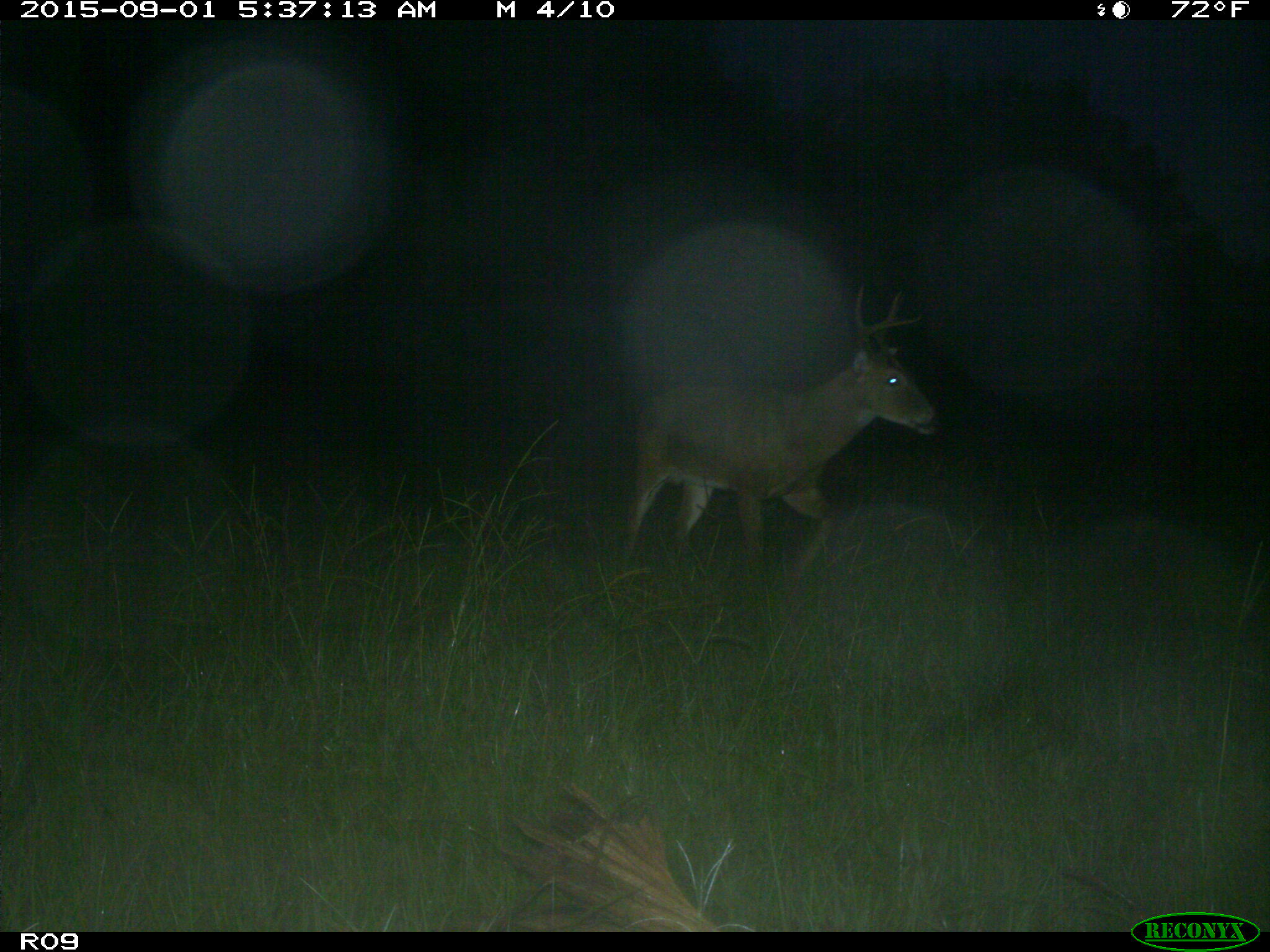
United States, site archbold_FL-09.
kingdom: Animalia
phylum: Chordata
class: Mammalia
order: Artiodactyla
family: Cervidae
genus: Odocoileus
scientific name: Odocoileus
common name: deer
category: unidentified deer